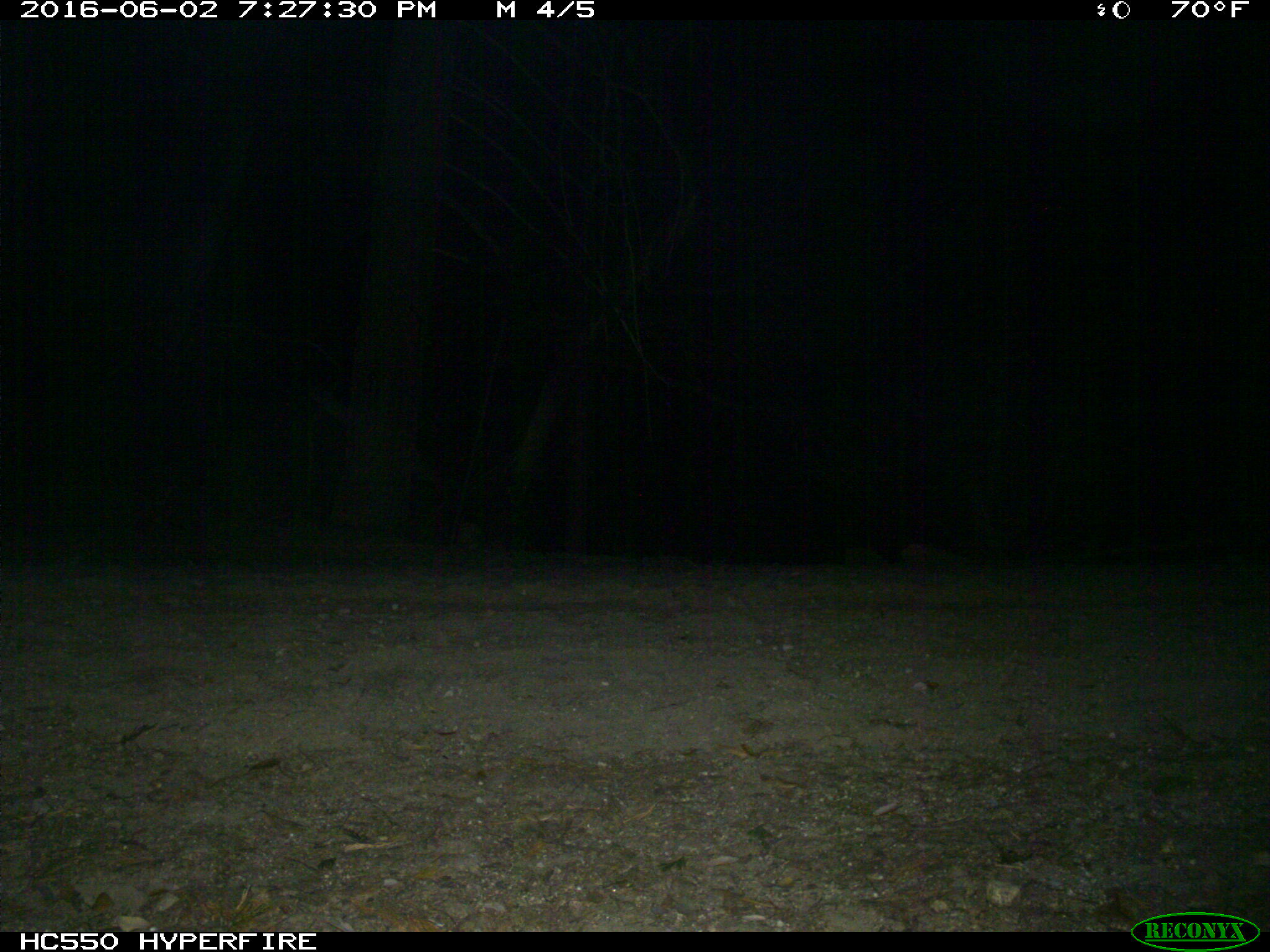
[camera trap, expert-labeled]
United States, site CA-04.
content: no animal present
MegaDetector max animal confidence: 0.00